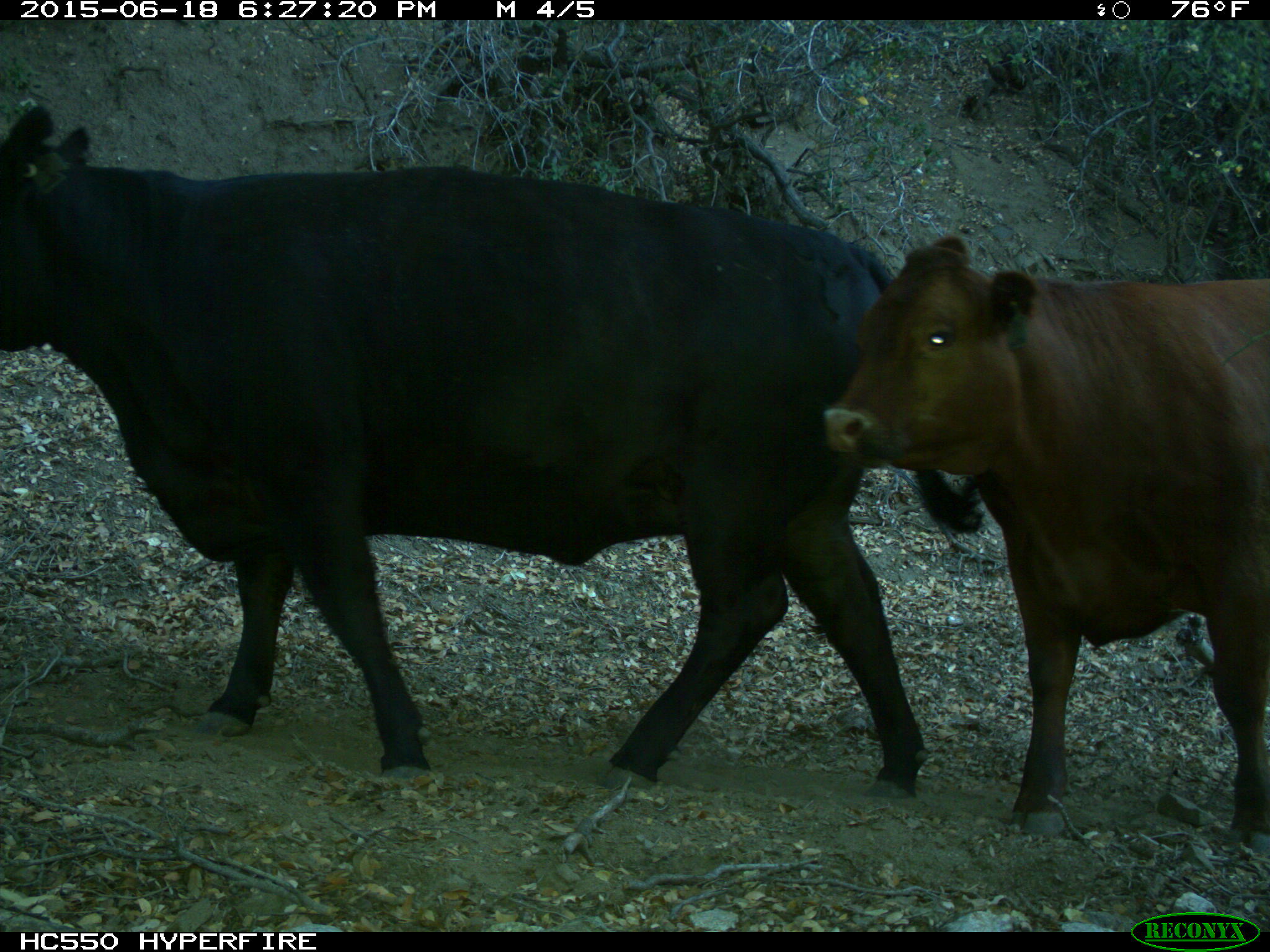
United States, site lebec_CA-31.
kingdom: Animalia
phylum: Chordata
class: Mammalia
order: Artiodactyla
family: Bovidae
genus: Bos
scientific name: Bos taurus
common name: domestic cow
Bos taurus (domestic cow).